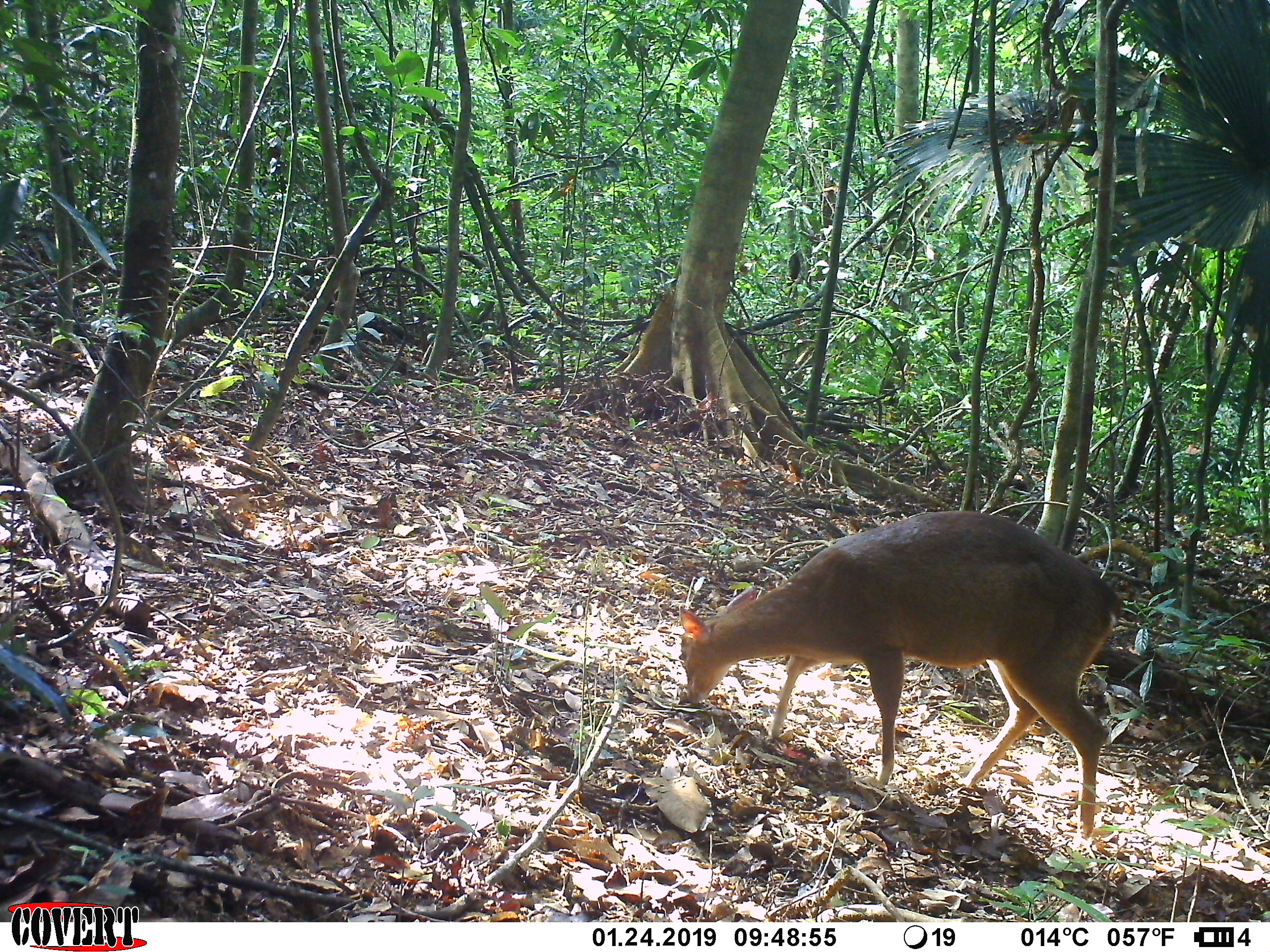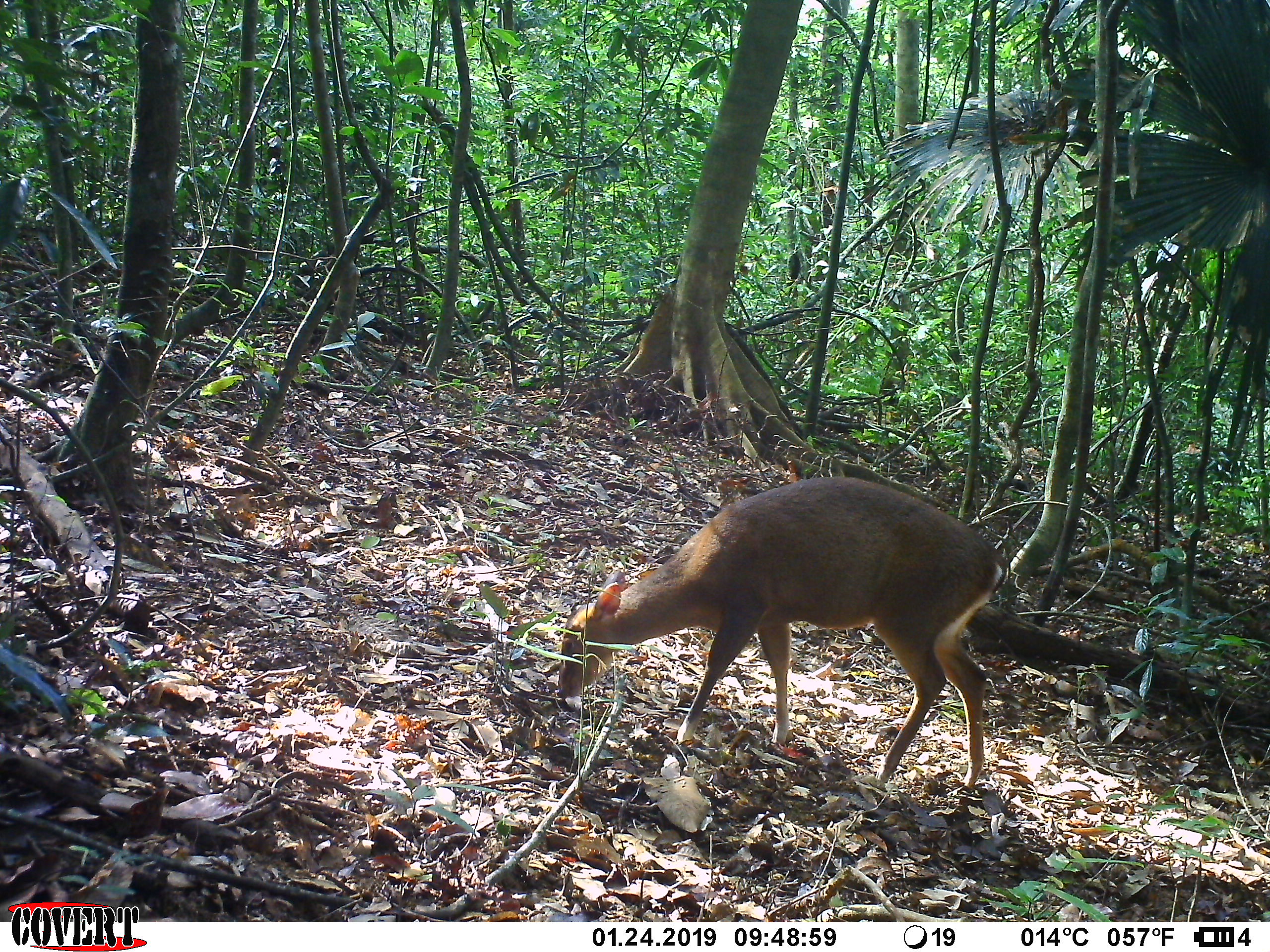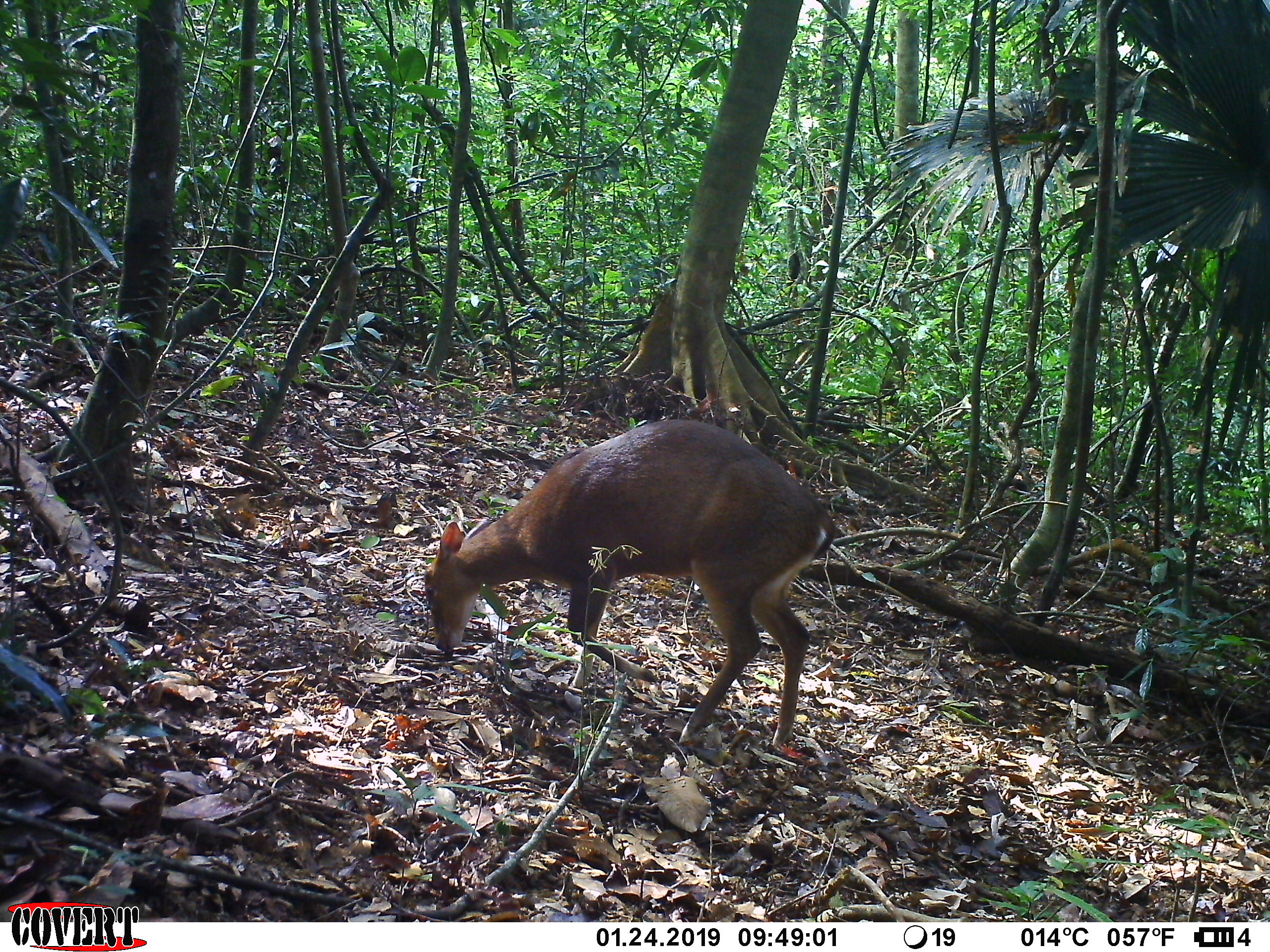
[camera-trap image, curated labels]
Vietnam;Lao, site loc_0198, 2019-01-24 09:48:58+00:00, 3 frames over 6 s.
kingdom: Animalia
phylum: Chordata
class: Mammalia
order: Artiodactyla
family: Cervidae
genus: Muntiacus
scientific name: Muntiacus vuquangensis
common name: large-antlered muntjac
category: large antlered muntjac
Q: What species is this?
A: Large antlered muntjac (large-antlered muntjac) (Muntiacus vuquangensis).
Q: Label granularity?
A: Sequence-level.